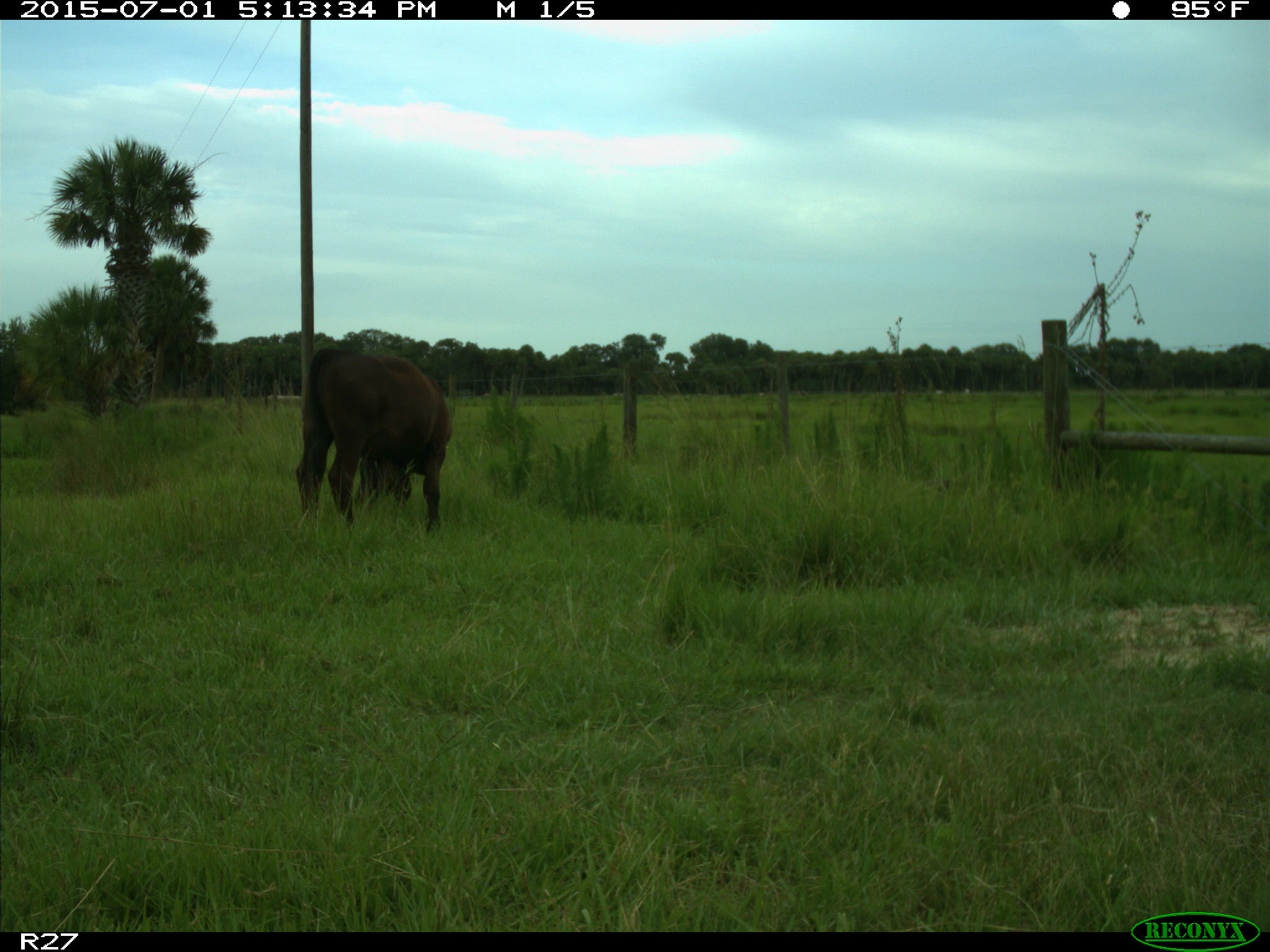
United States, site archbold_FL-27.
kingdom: Animalia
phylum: Chordata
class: Mammalia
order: Artiodactyla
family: Bovidae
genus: Bos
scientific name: Bos taurus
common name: domestic cow